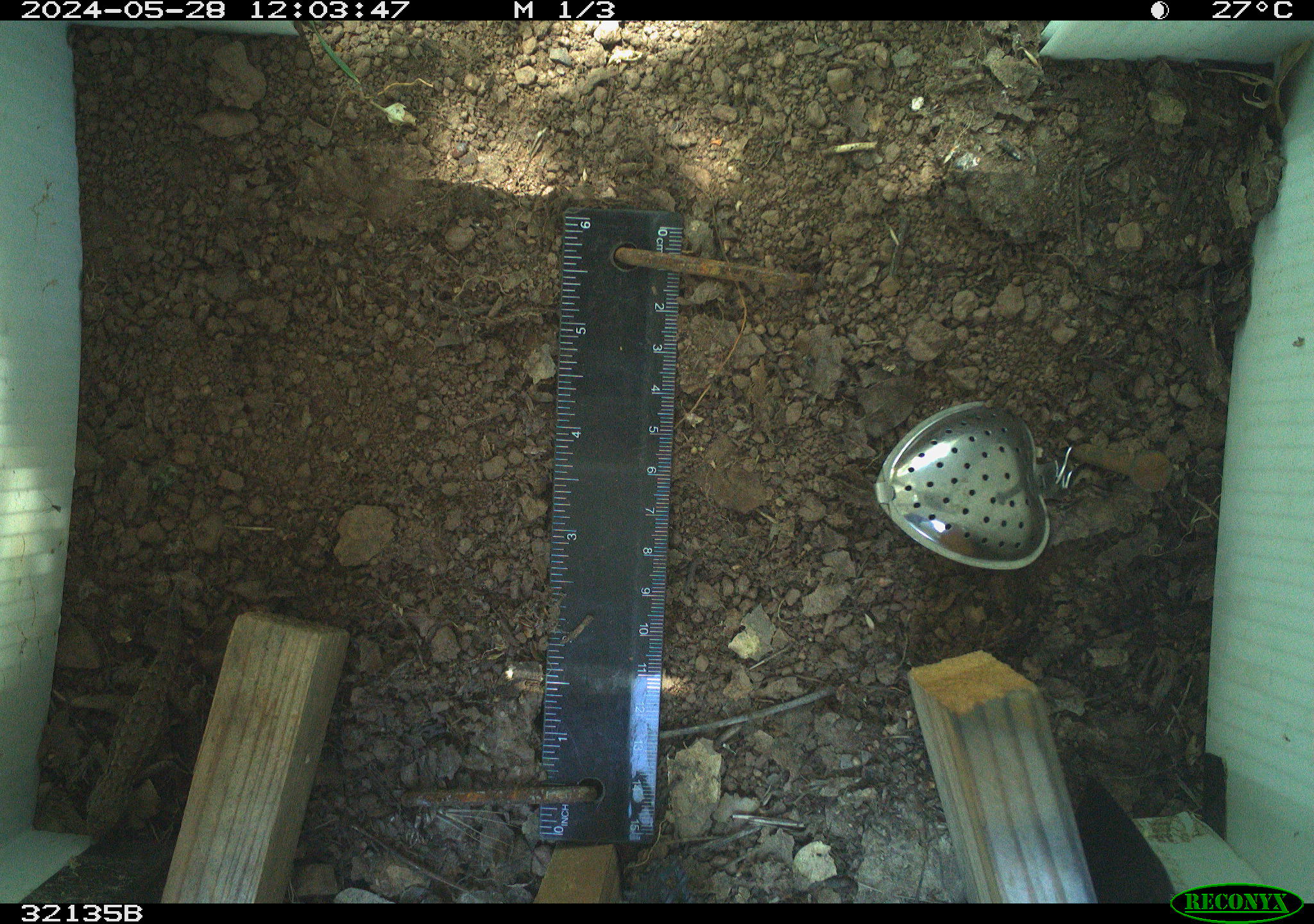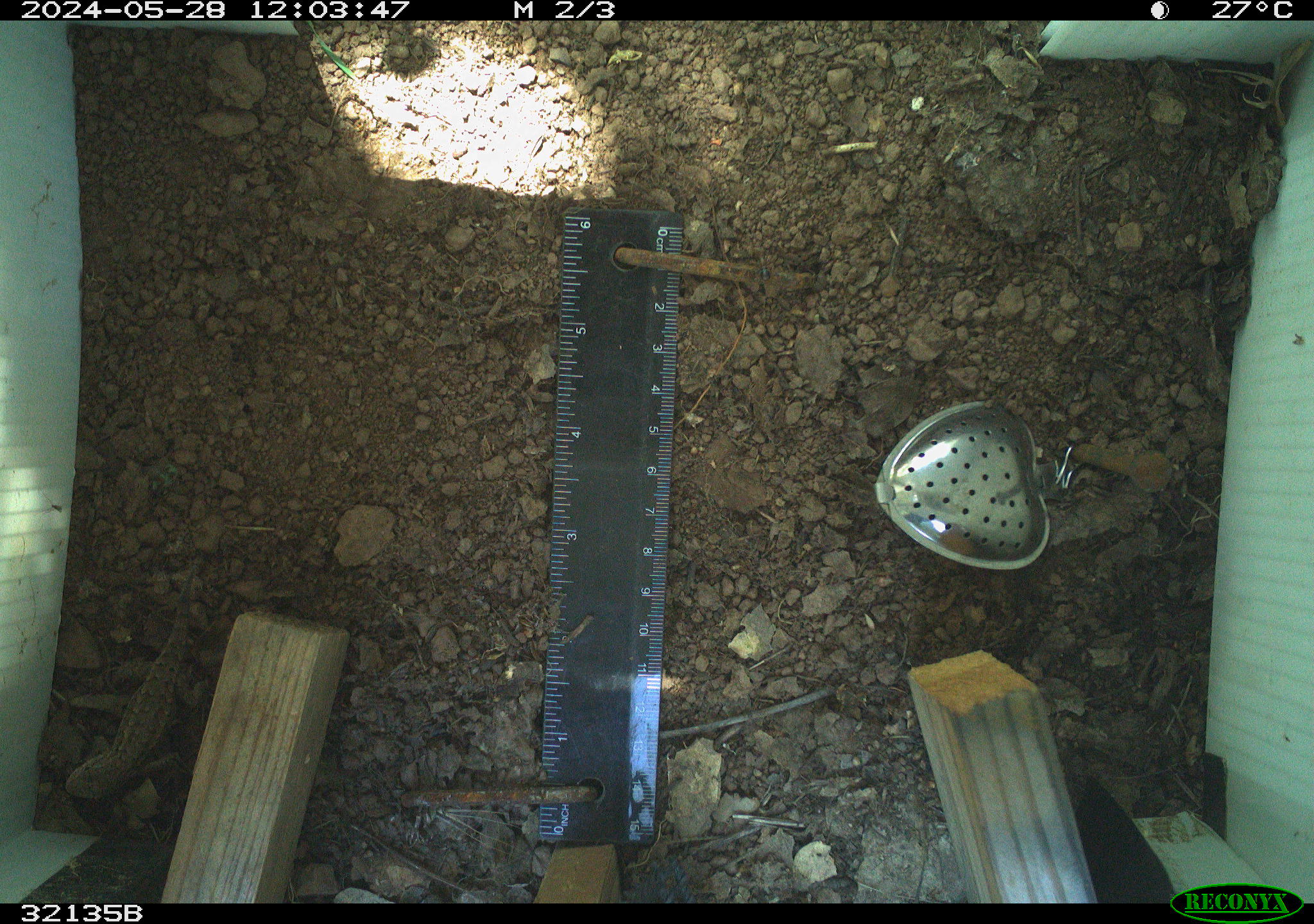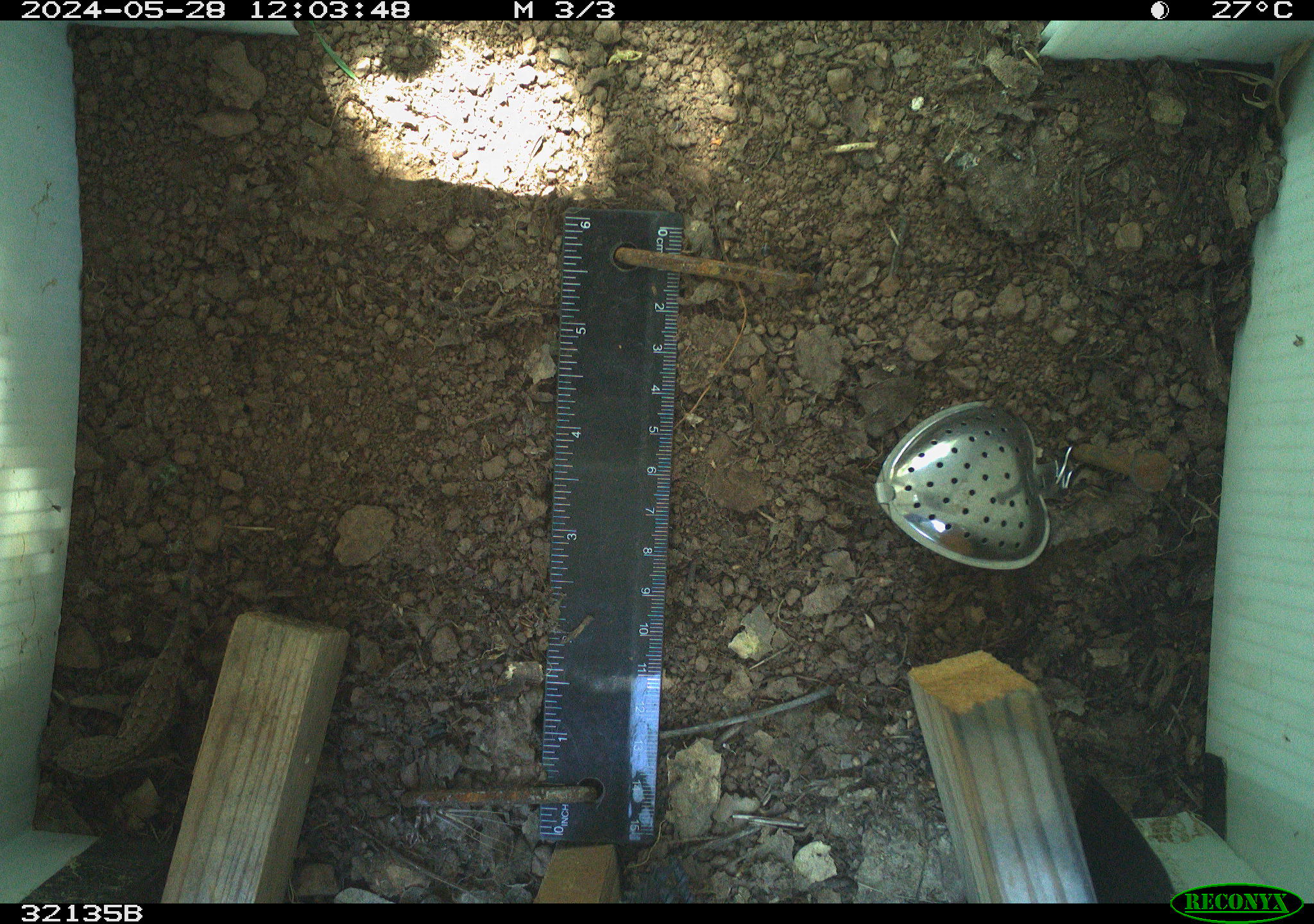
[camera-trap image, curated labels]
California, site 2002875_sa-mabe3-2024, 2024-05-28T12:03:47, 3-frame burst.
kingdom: Animalia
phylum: Chordata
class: Reptilia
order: Squamata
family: Phrynosomatidae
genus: Sceloporus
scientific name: Sceloporus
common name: spiny lizards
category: sceloporus species